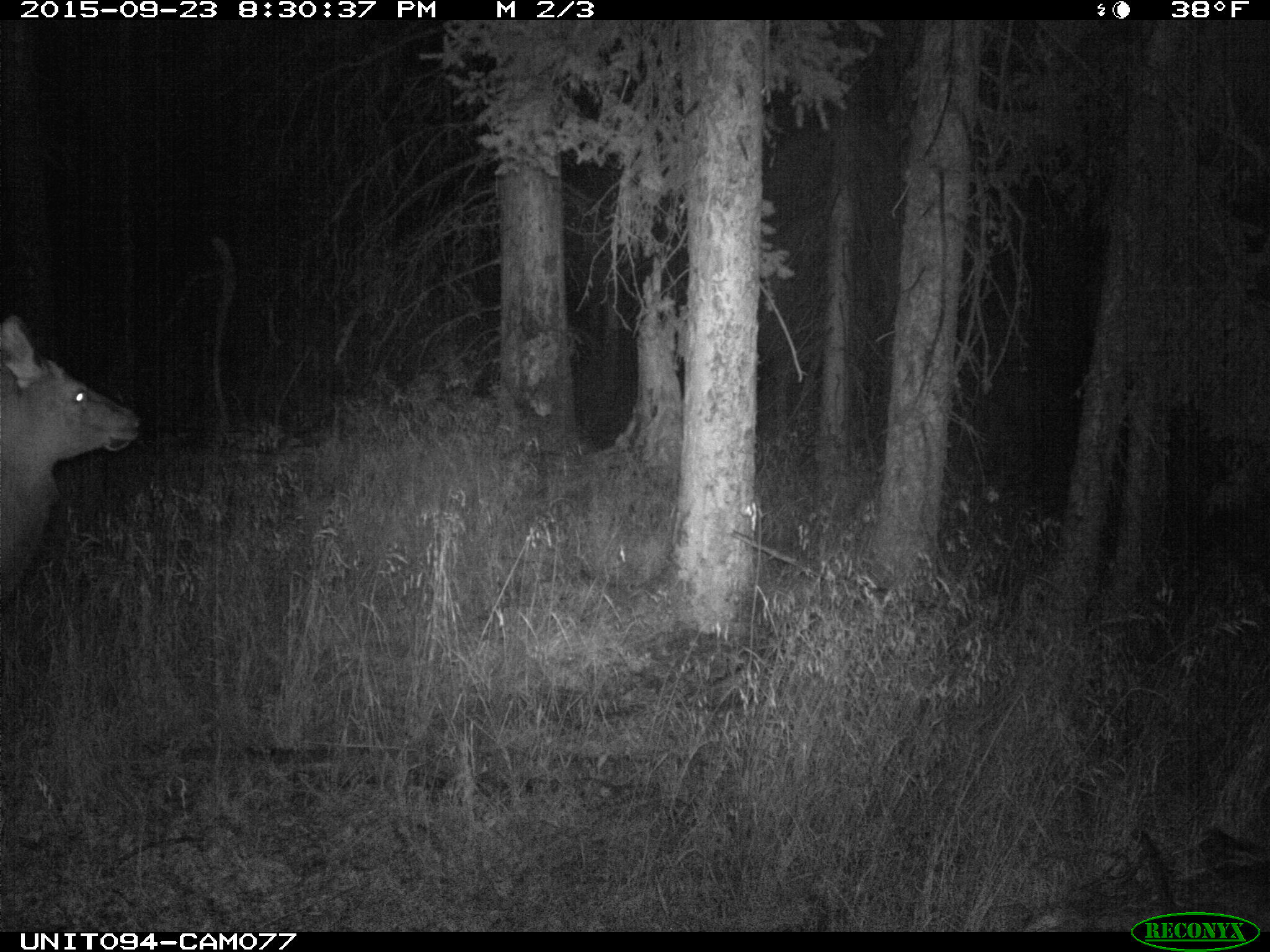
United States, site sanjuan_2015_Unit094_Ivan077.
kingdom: Animalia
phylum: Chordata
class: Mammalia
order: Artiodactyla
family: Cervidae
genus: Cervus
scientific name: Cervus elaphus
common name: red deer